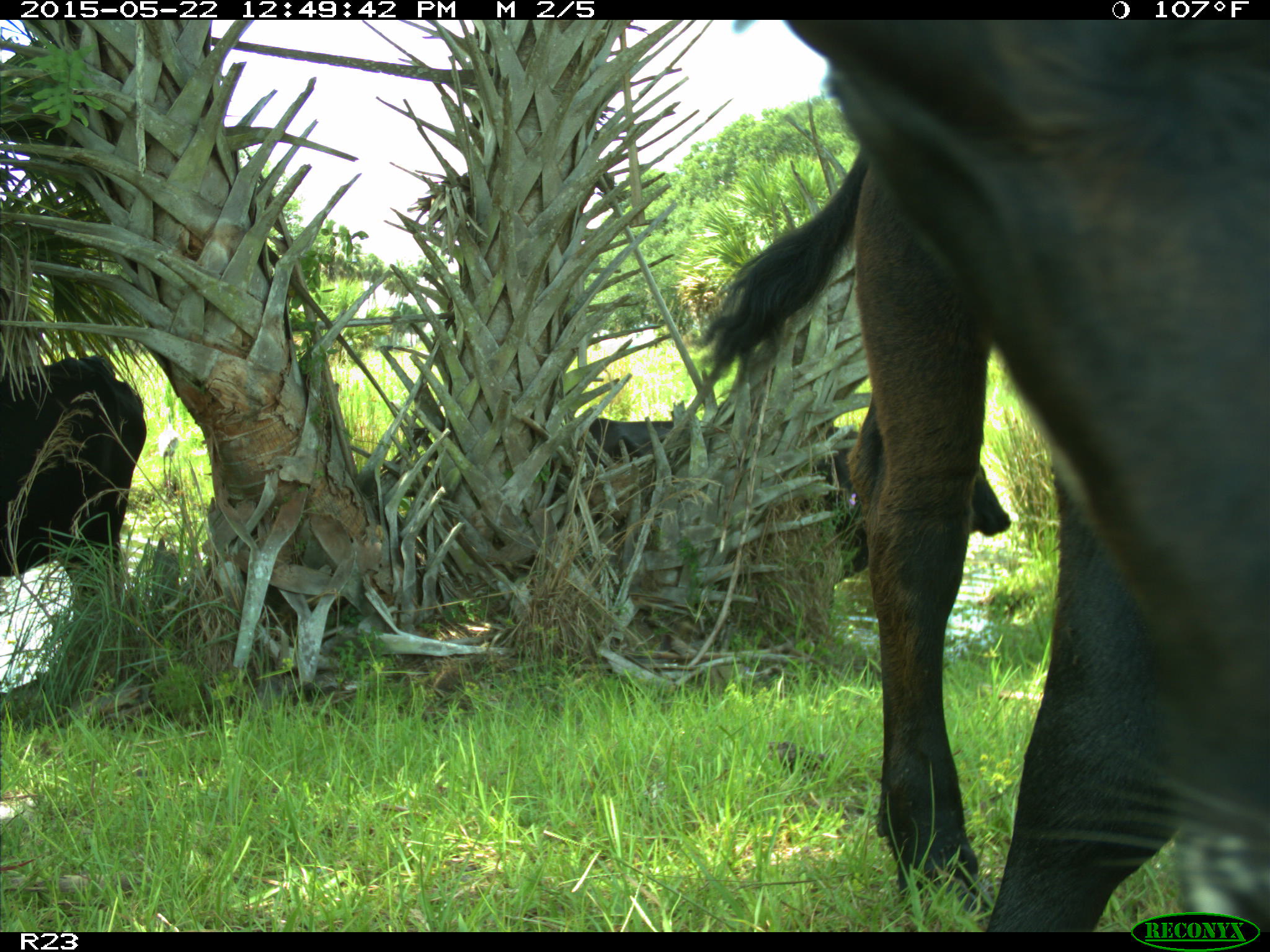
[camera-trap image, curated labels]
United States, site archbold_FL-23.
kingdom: Animalia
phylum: Chordata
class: Mammalia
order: Artiodactyla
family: Bovidae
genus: Bos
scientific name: Bos taurus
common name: domestic cow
Bos taurus (domestic cow).